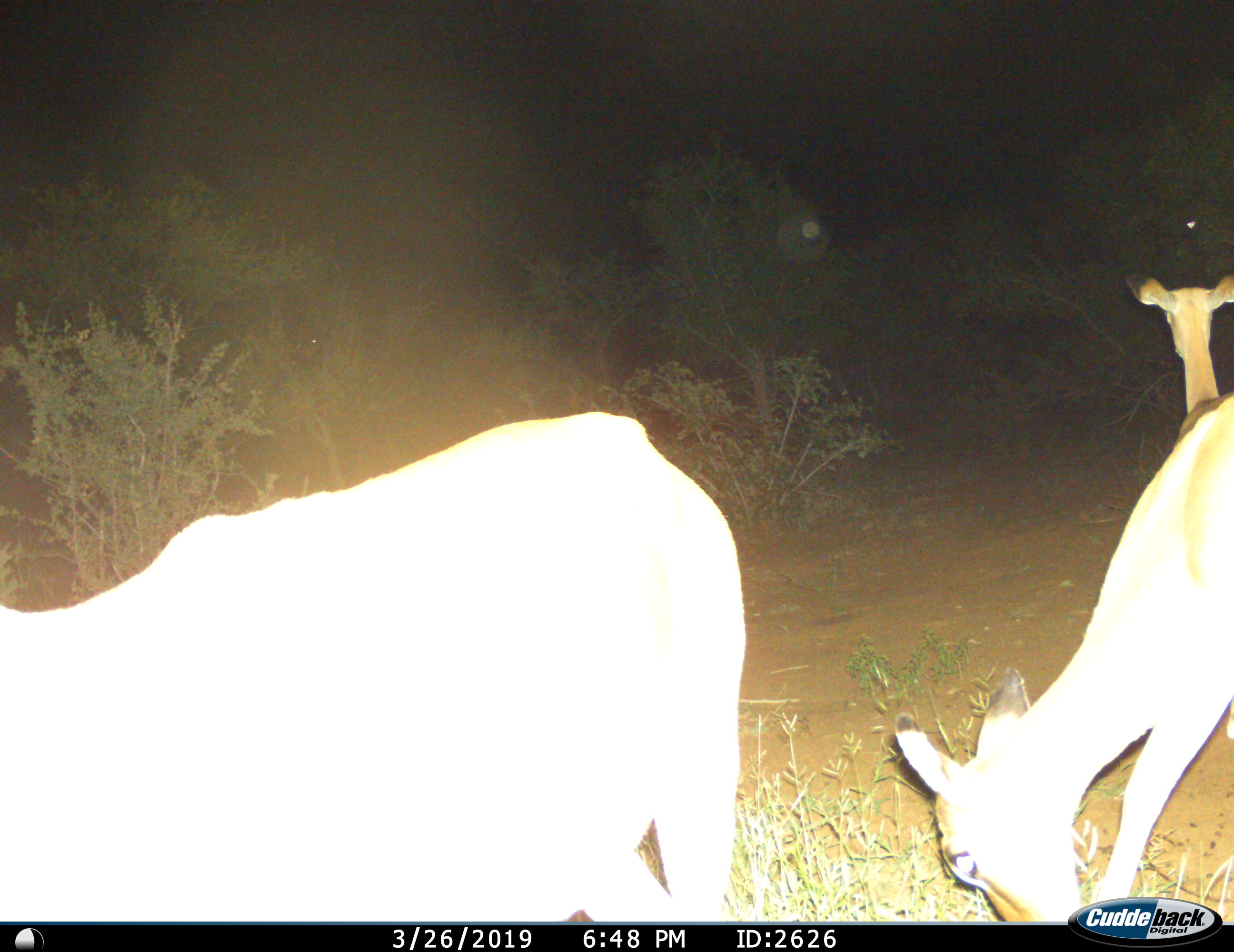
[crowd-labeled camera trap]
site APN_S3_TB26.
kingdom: Animalia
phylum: Chordata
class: Mammalia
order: Artiodactyla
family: Bovidae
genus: Aepyceros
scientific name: Aepyceros melampus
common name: impala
Impala (Aepyceros melampus), count 3. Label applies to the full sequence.